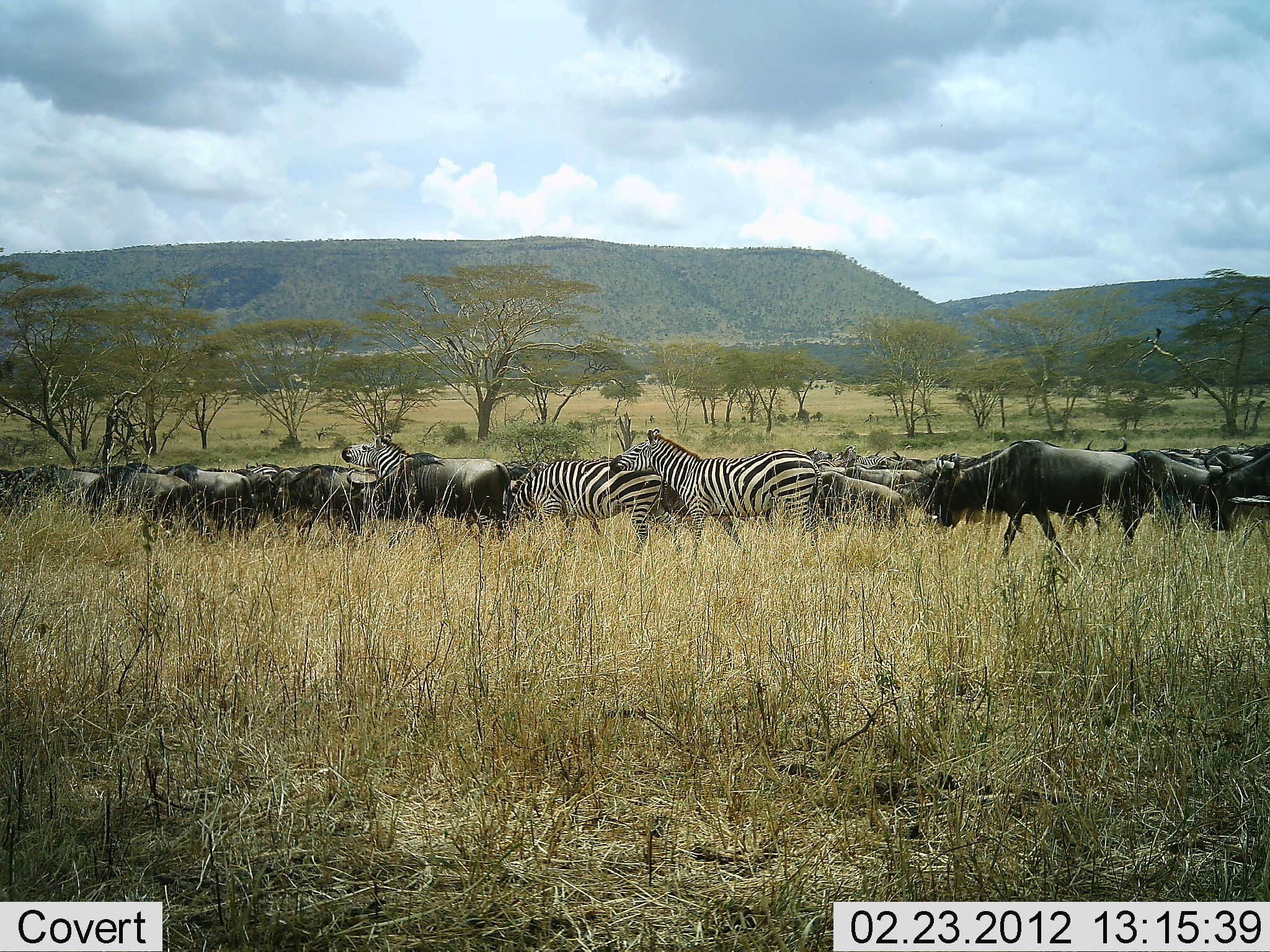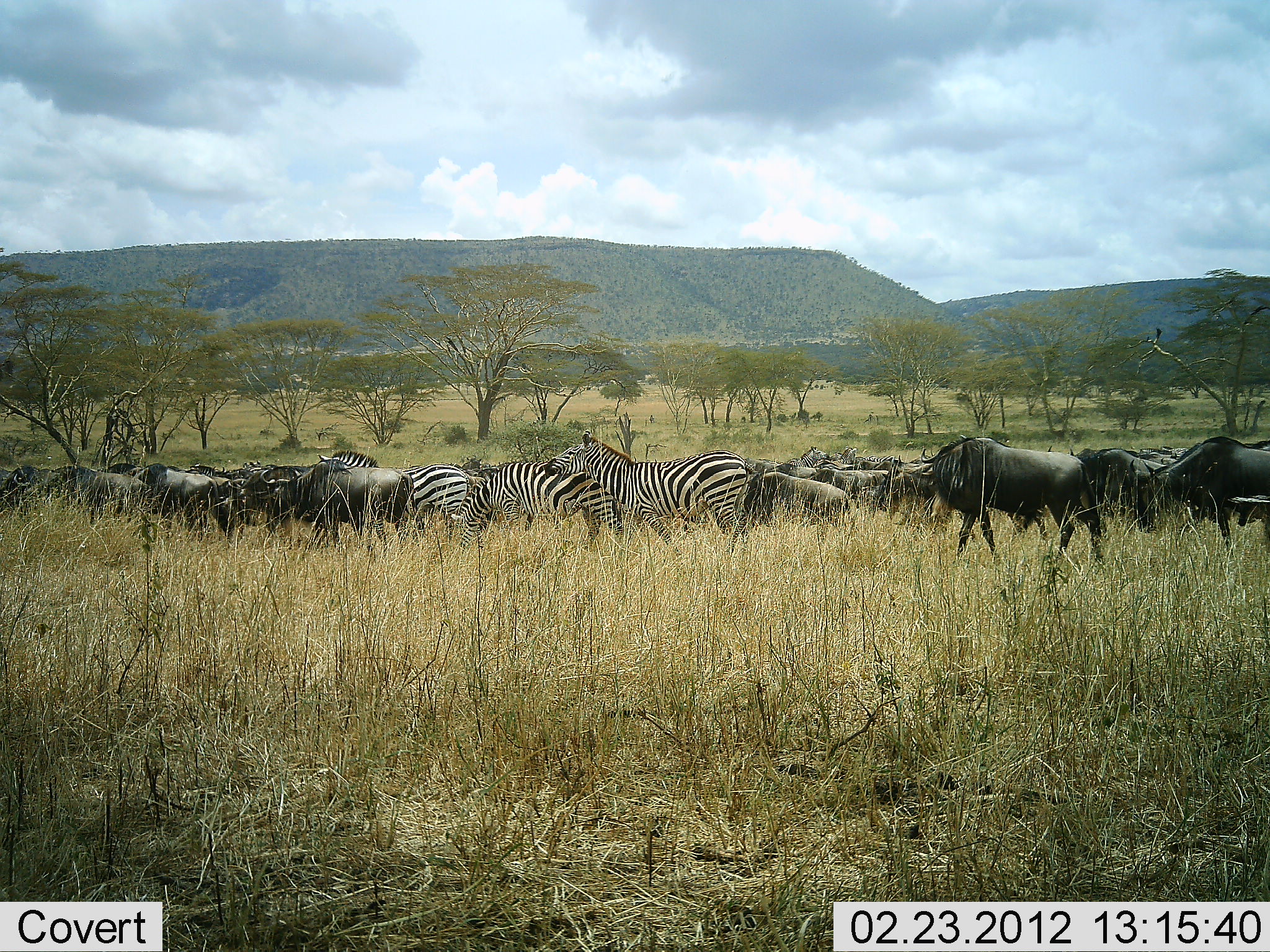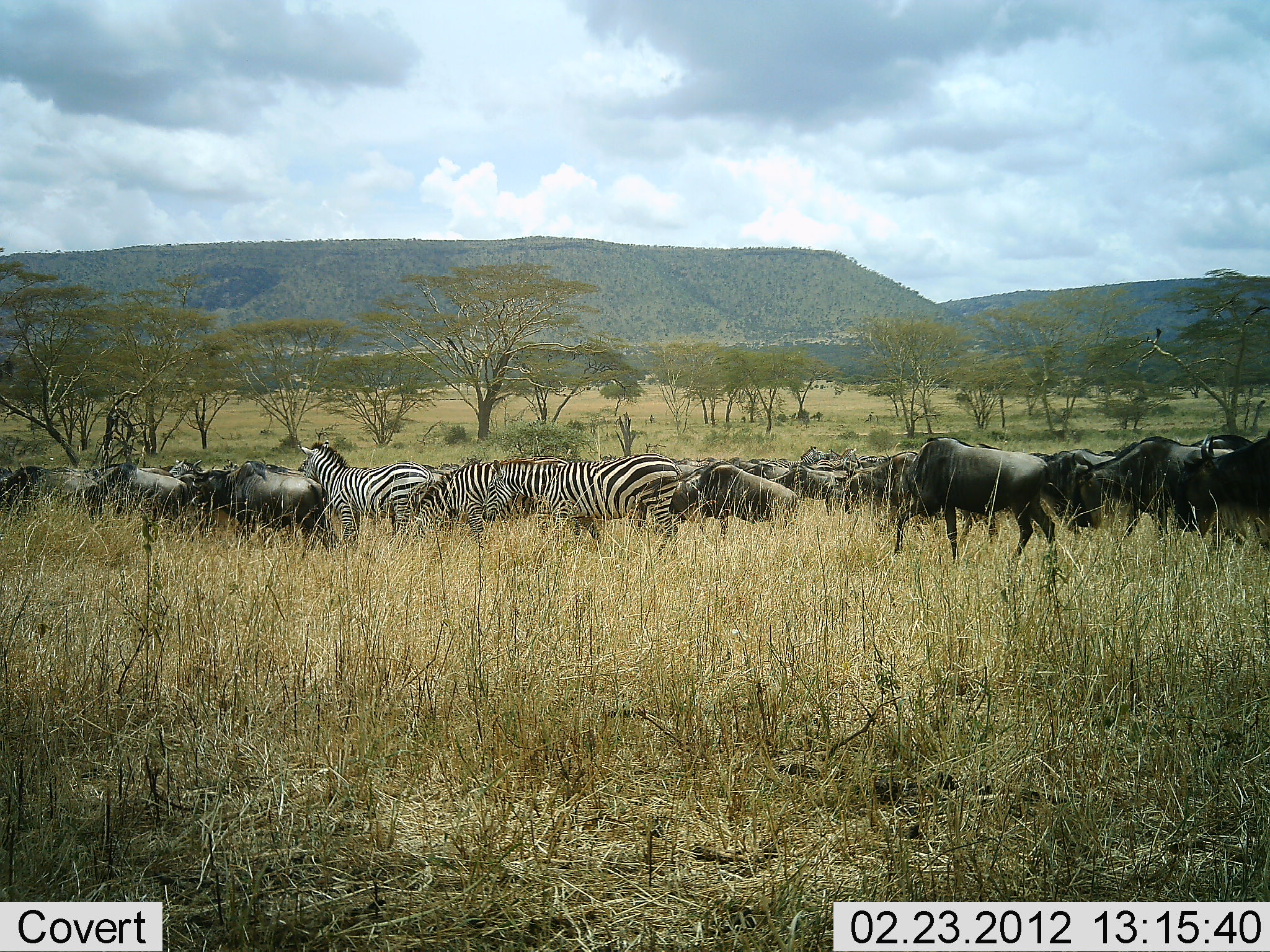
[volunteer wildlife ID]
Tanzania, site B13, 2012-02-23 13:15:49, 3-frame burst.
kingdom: Animalia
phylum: Chordata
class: Mammalia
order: Artiodactyla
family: Bovidae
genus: Connochaetes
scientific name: Connochaetes taurinus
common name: blue wildebeest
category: wildebeest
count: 11-50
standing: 8%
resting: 0%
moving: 92%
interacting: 0%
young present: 0%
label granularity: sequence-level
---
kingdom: Animalia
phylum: Chordata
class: Mammalia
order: Perissodactyla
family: Equidae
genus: Equus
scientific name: Equus quagga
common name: plains zebra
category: zebra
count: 4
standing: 11%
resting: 0%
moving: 89%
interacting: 4%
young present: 0%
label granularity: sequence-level